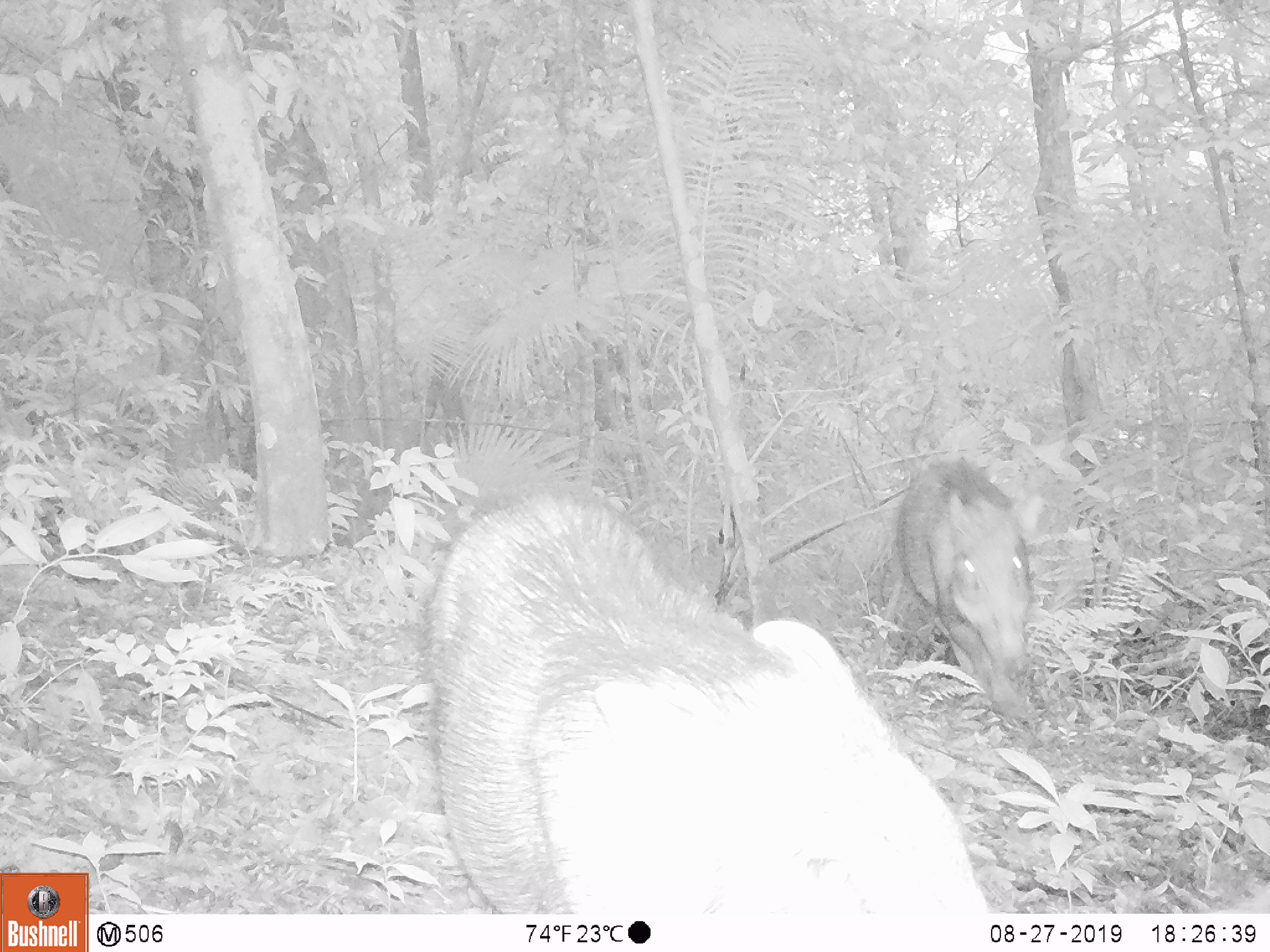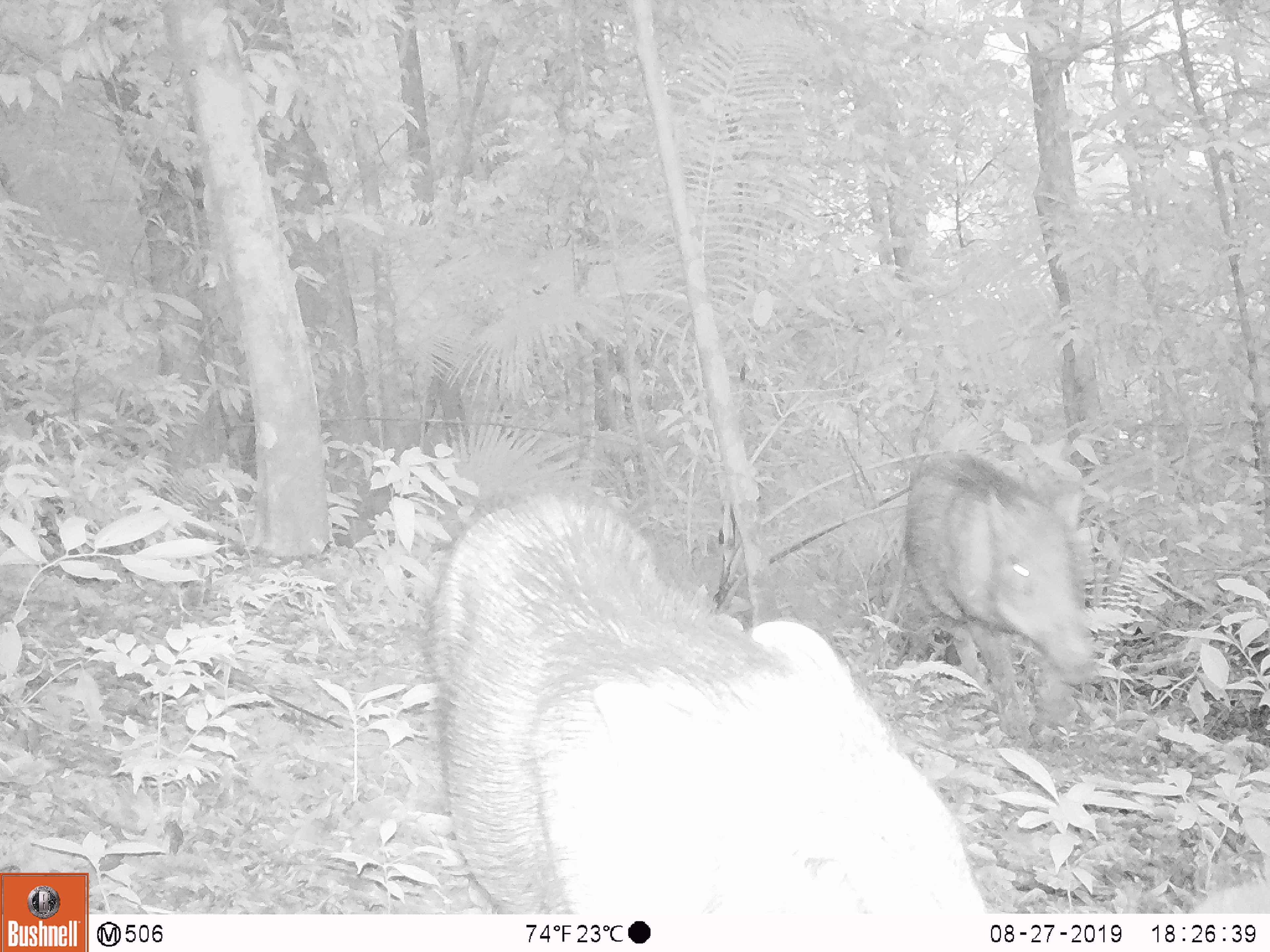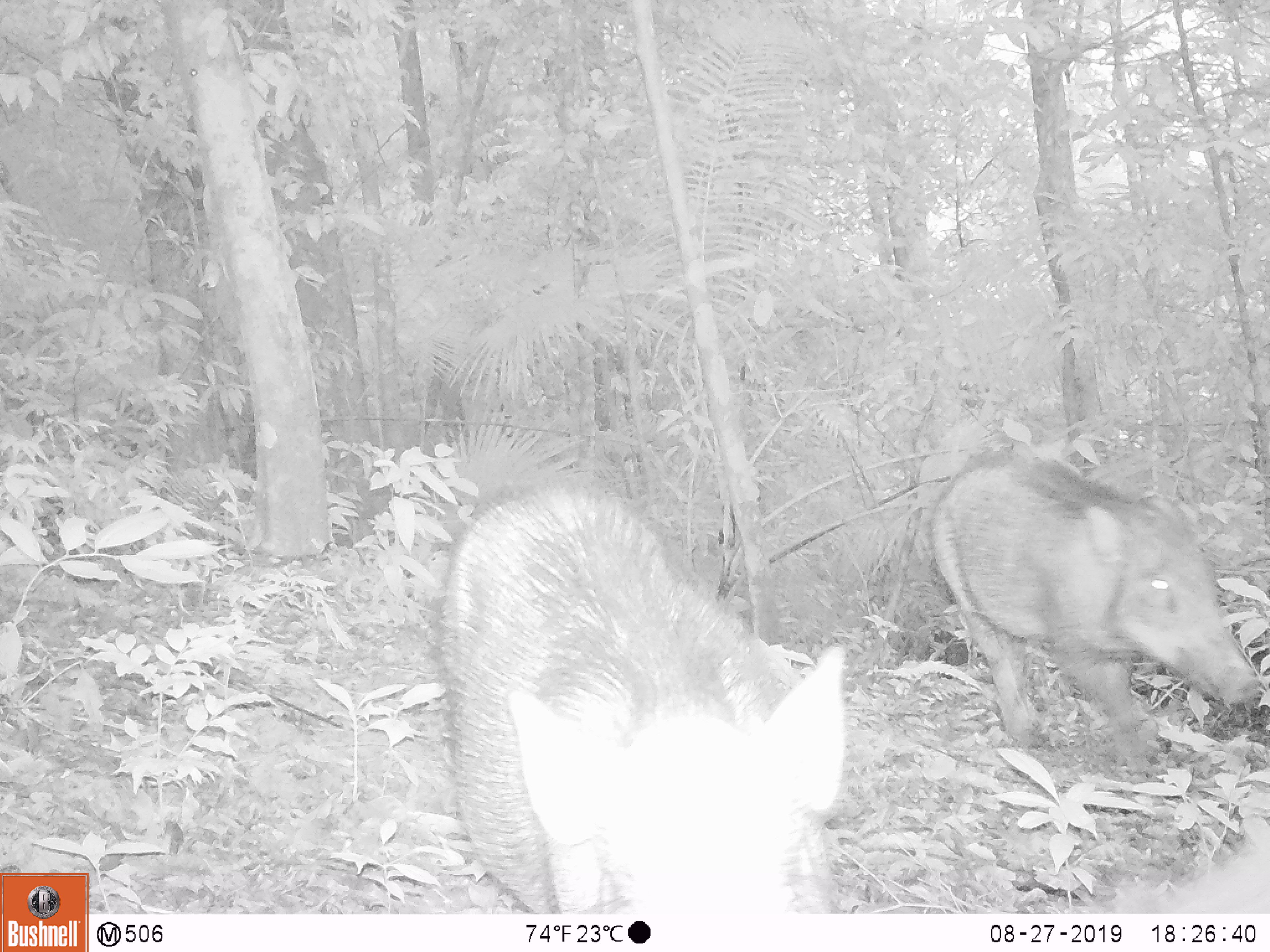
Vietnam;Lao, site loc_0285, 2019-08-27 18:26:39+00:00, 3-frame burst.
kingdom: Animalia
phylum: Chordata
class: Mammalia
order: Artiodactyla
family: Suidae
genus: Sus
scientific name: Sus scrofa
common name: eurasian wild pig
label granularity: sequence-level